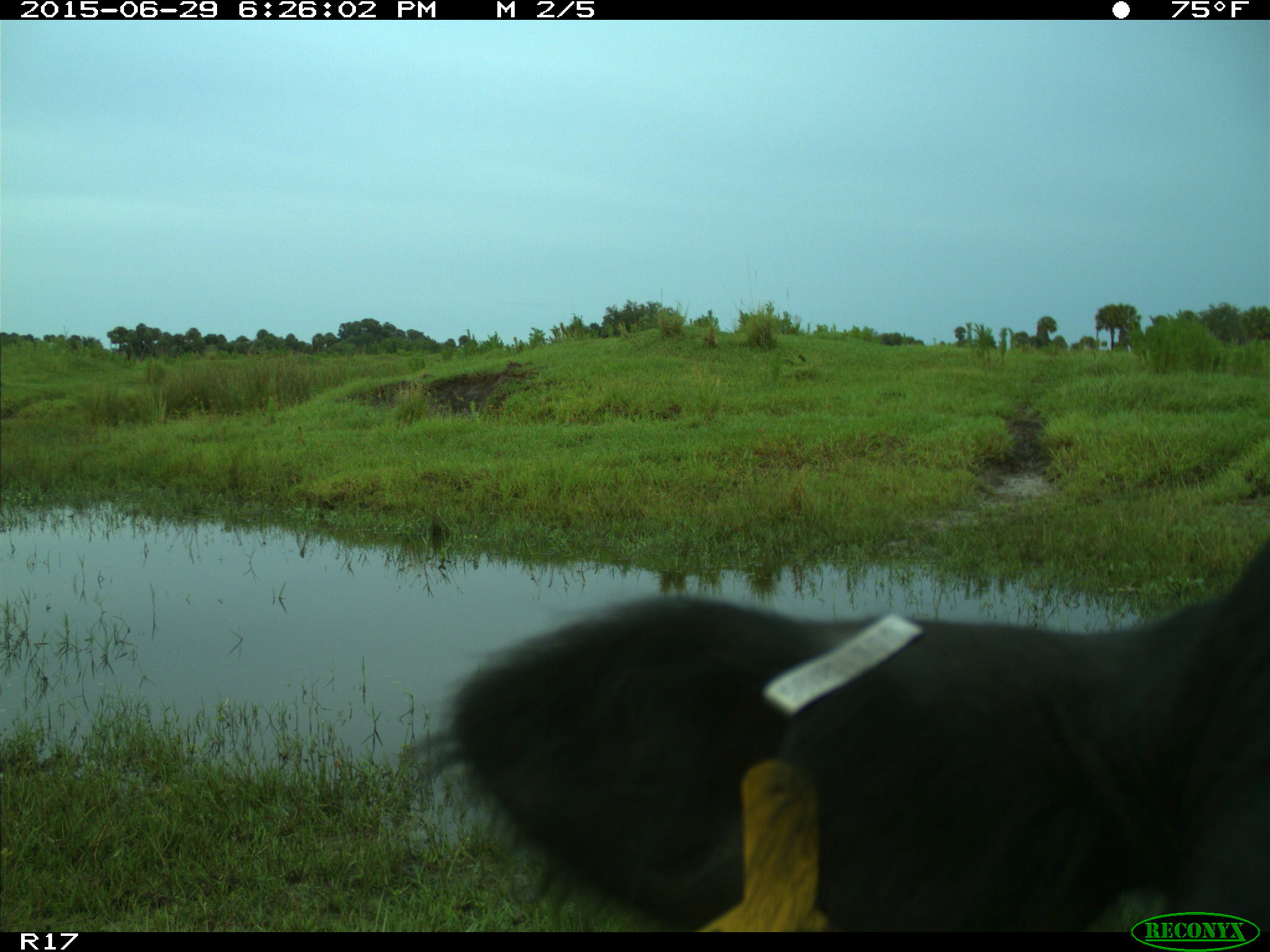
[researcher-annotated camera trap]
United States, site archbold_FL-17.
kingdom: Animalia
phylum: Chordata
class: Mammalia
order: Artiodactyla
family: Bovidae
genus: Bos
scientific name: Bos taurus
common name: domestic cow